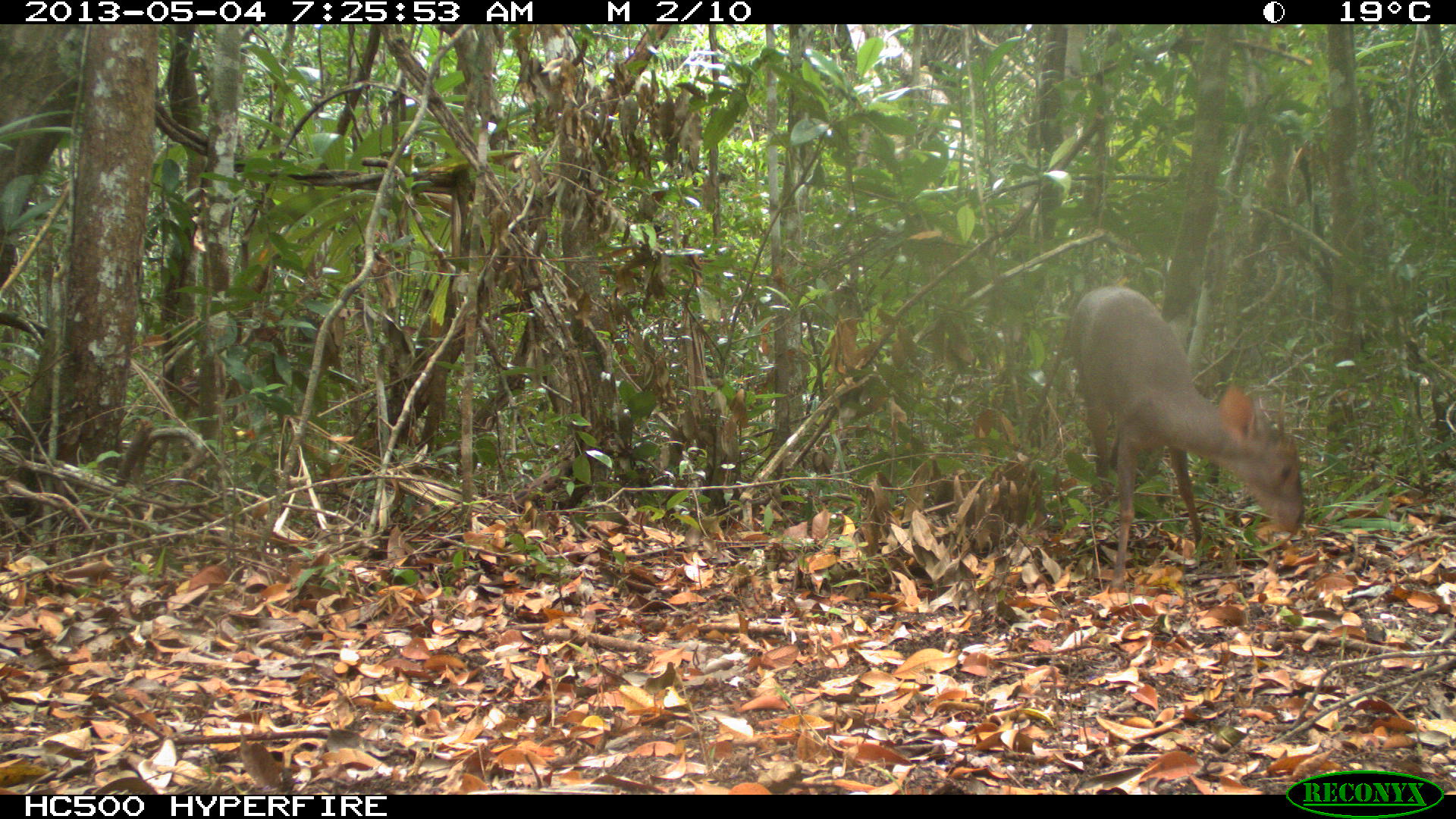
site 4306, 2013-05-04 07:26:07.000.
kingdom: Animalia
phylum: Chordata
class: Mammalia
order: Artiodactyla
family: Cervidae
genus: Mazama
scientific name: Mazama temama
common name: central american red brocket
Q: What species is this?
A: Mazama temama (central american red brocket).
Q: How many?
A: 1.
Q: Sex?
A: Male.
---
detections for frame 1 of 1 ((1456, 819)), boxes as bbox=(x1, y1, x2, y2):
mazama temama: bbox=(1065, 281, 1307, 591)